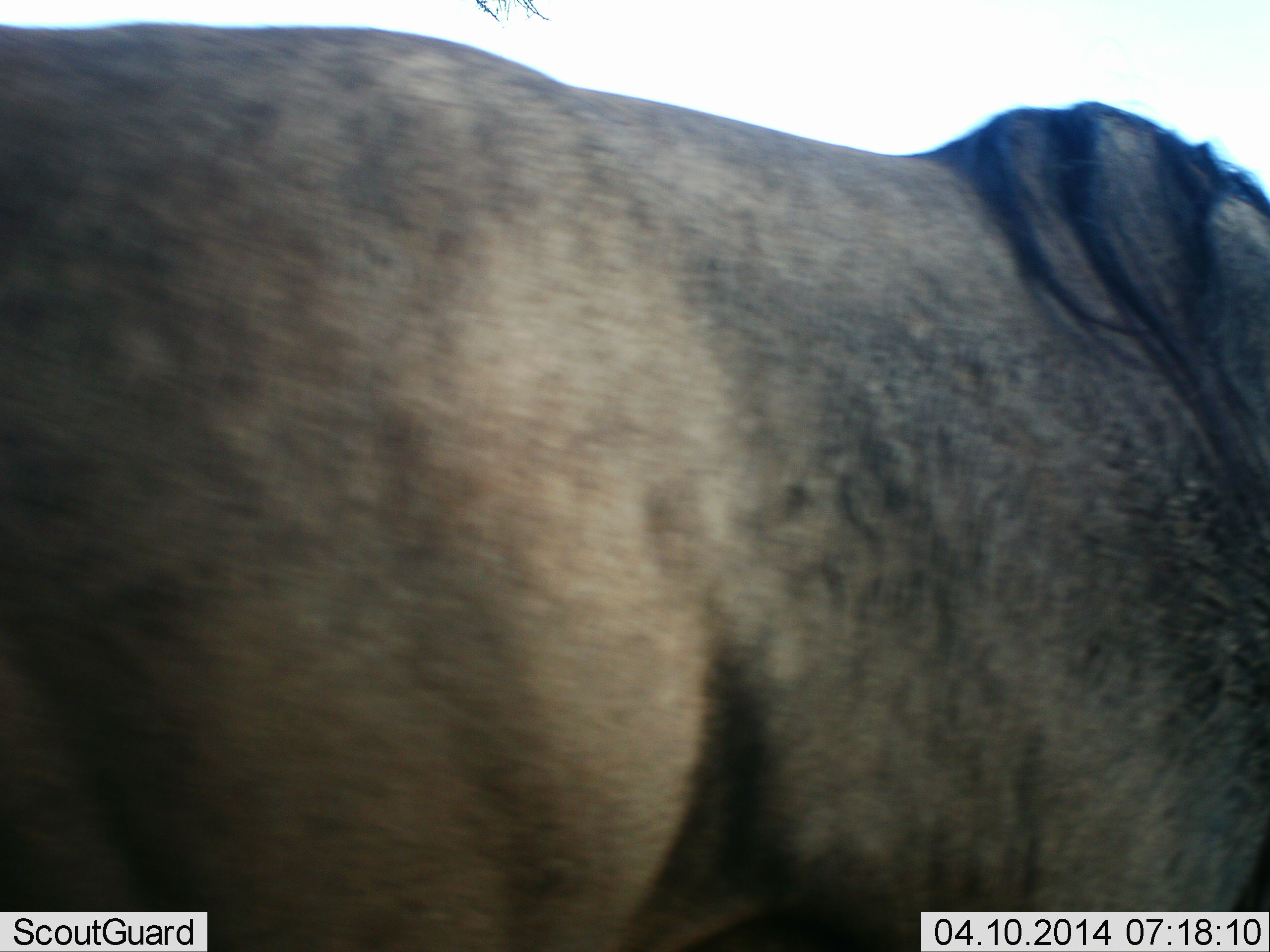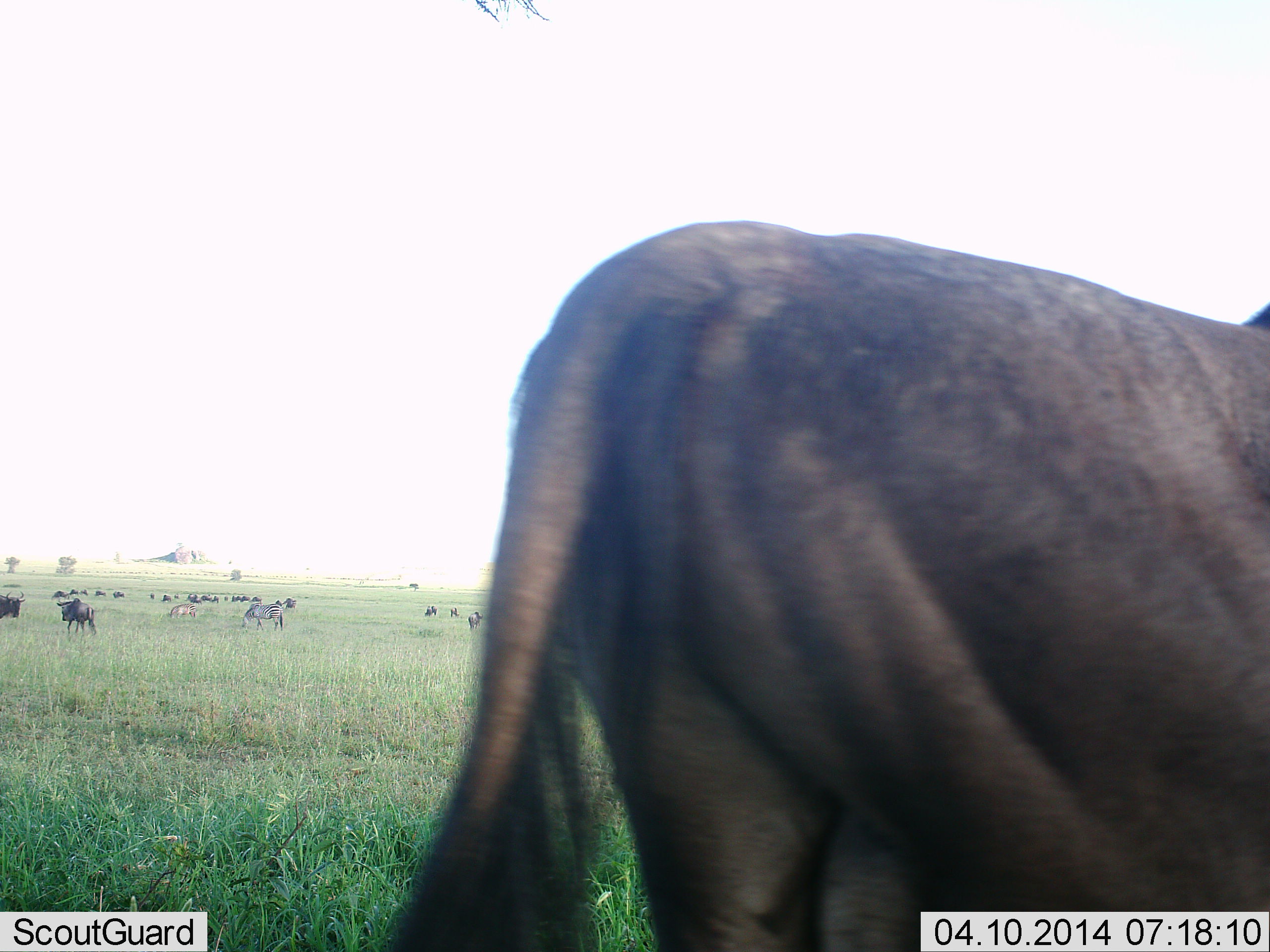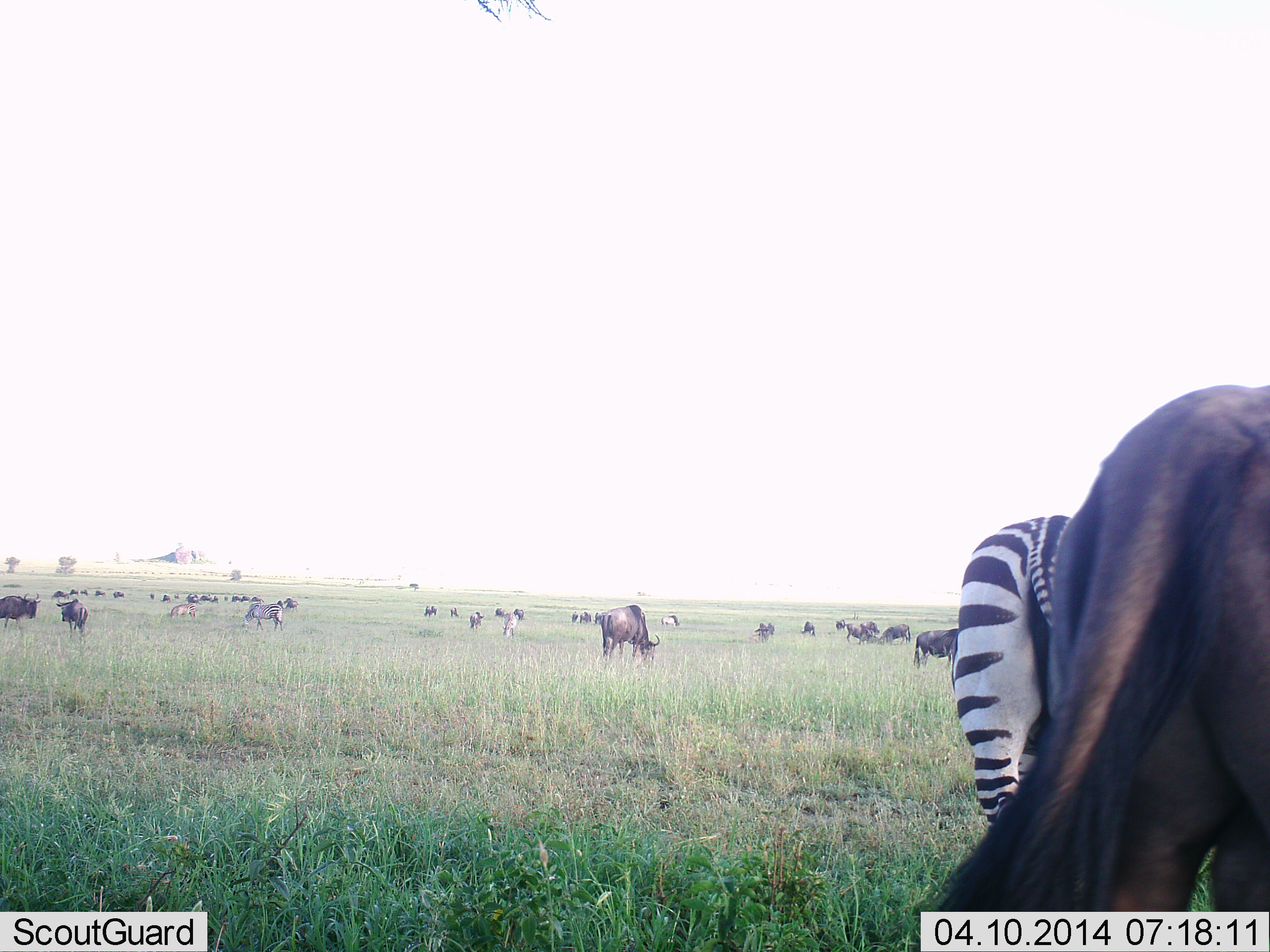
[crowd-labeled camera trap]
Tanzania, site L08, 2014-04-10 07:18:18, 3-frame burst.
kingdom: Animalia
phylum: Chordata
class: Mammalia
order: Artiodactyla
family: Bovidae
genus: Connochaetes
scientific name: Connochaetes taurinus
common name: blue wildebeest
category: wildebeest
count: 11-50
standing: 53%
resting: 0%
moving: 76%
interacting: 0%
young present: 0%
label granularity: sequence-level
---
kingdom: Animalia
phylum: Chordata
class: Mammalia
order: Perissodactyla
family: Equidae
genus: Equus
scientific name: Equus quagga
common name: plains zebra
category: zebra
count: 1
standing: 45%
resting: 0%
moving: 45%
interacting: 0%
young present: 0%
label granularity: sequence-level